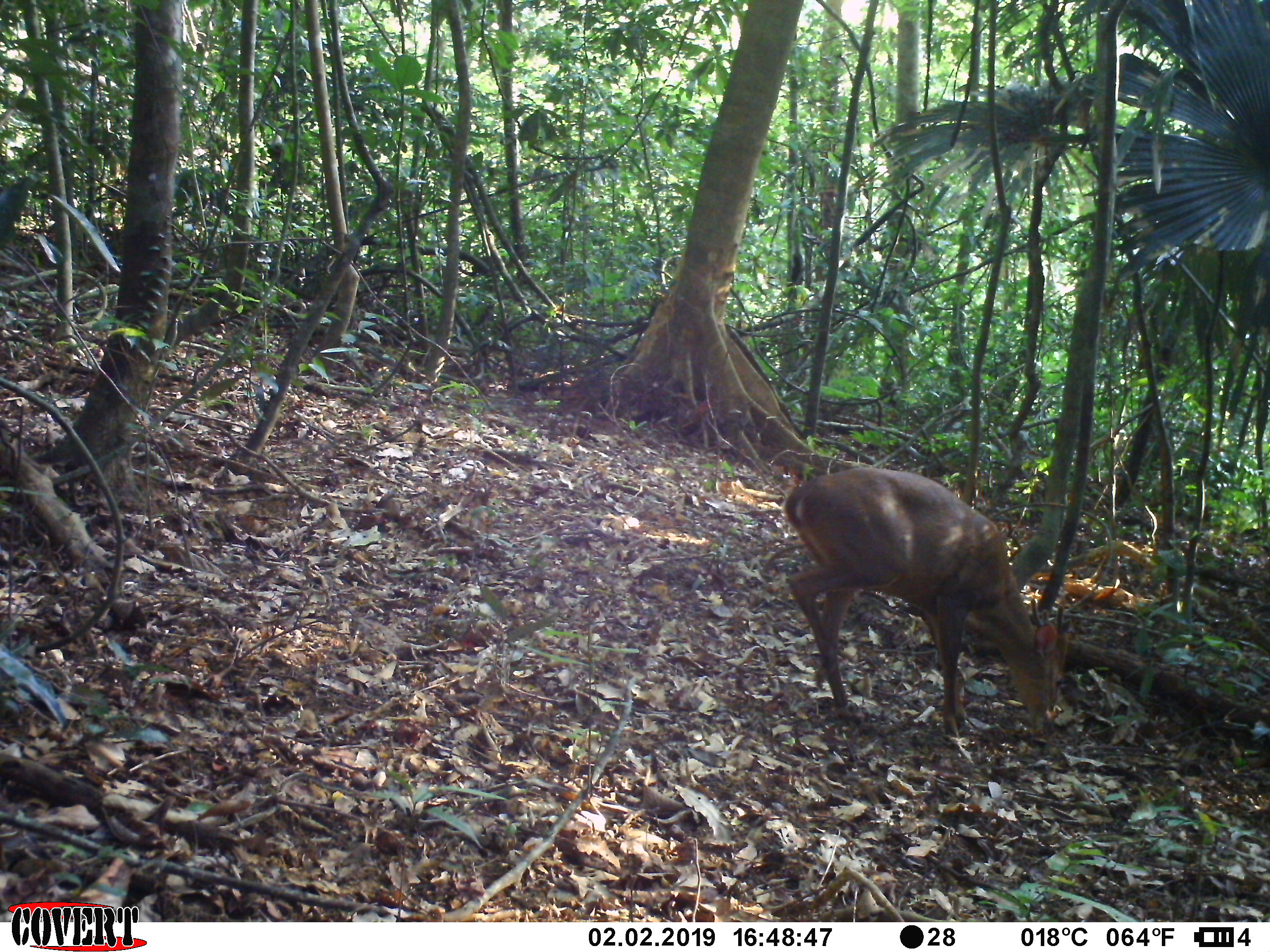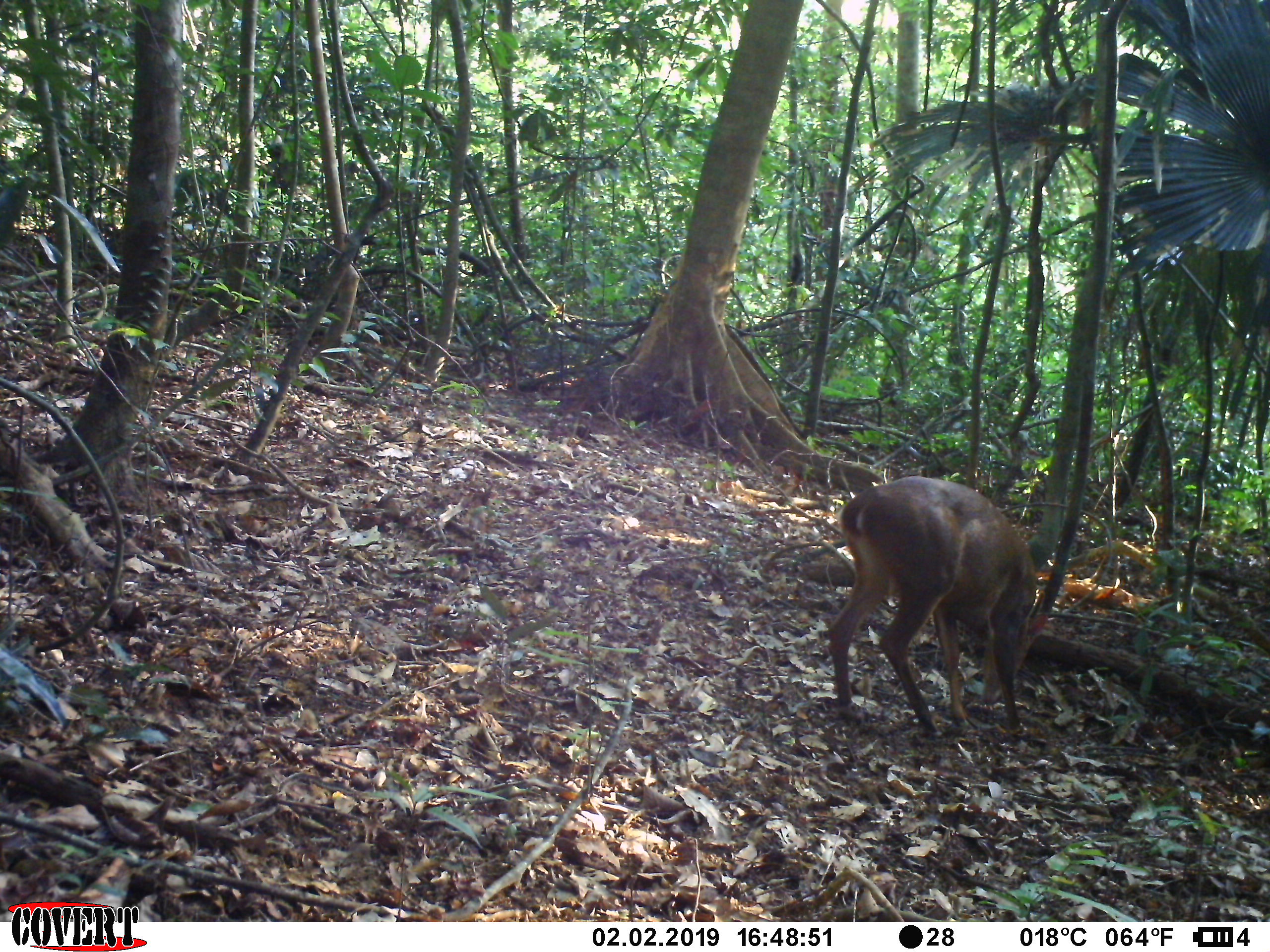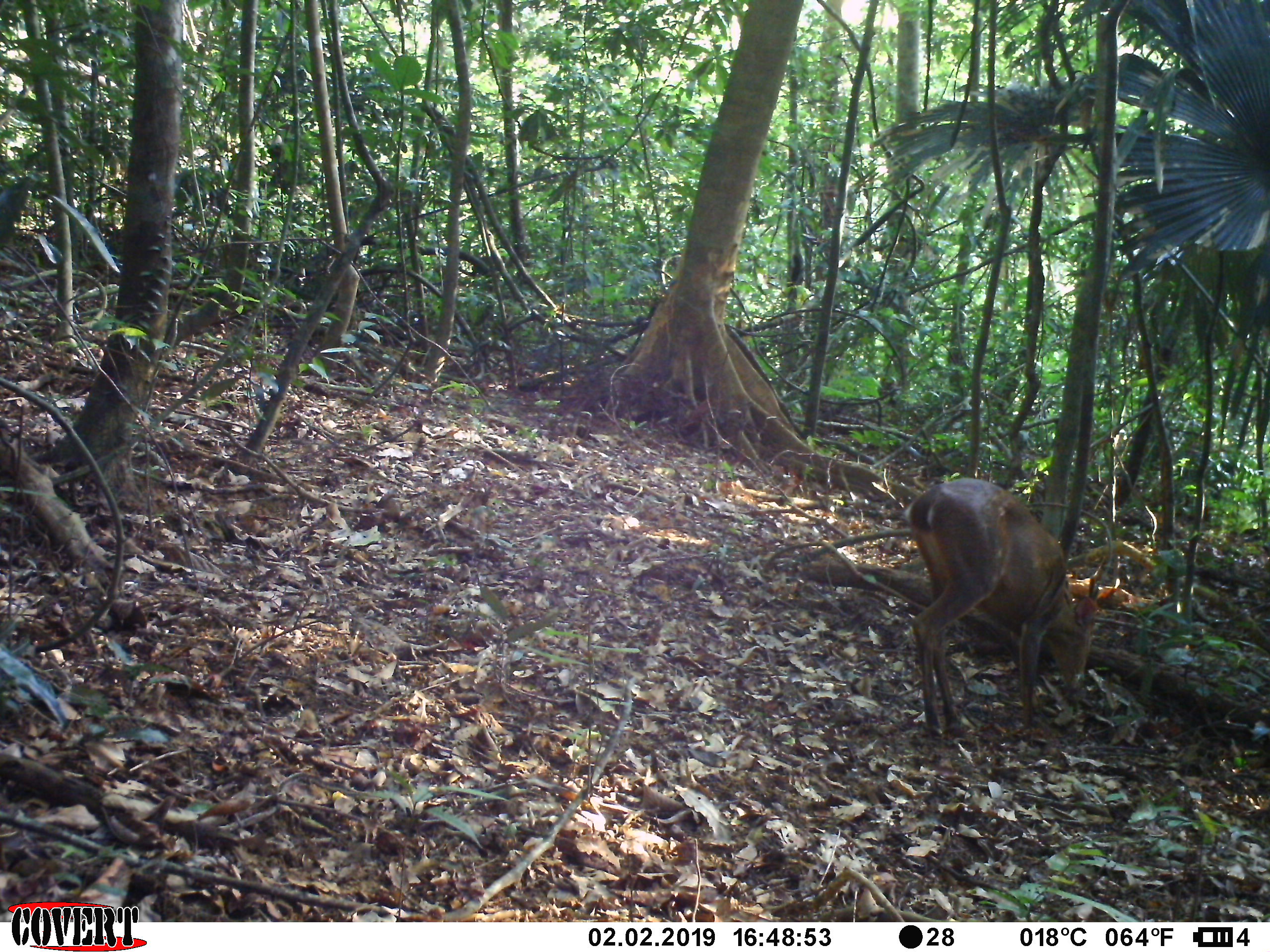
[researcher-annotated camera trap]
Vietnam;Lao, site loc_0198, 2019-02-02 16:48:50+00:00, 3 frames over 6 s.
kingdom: Animalia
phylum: Chordata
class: Mammalia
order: Artiodactyla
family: Cervidae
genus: Muntiacus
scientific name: Muntiacus vuquangensis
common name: large-antlered muntjac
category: large antlered muntjac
Large antlered muntjac (large-antlered muntjac) (Muntiacus vuquangensis). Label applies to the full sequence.